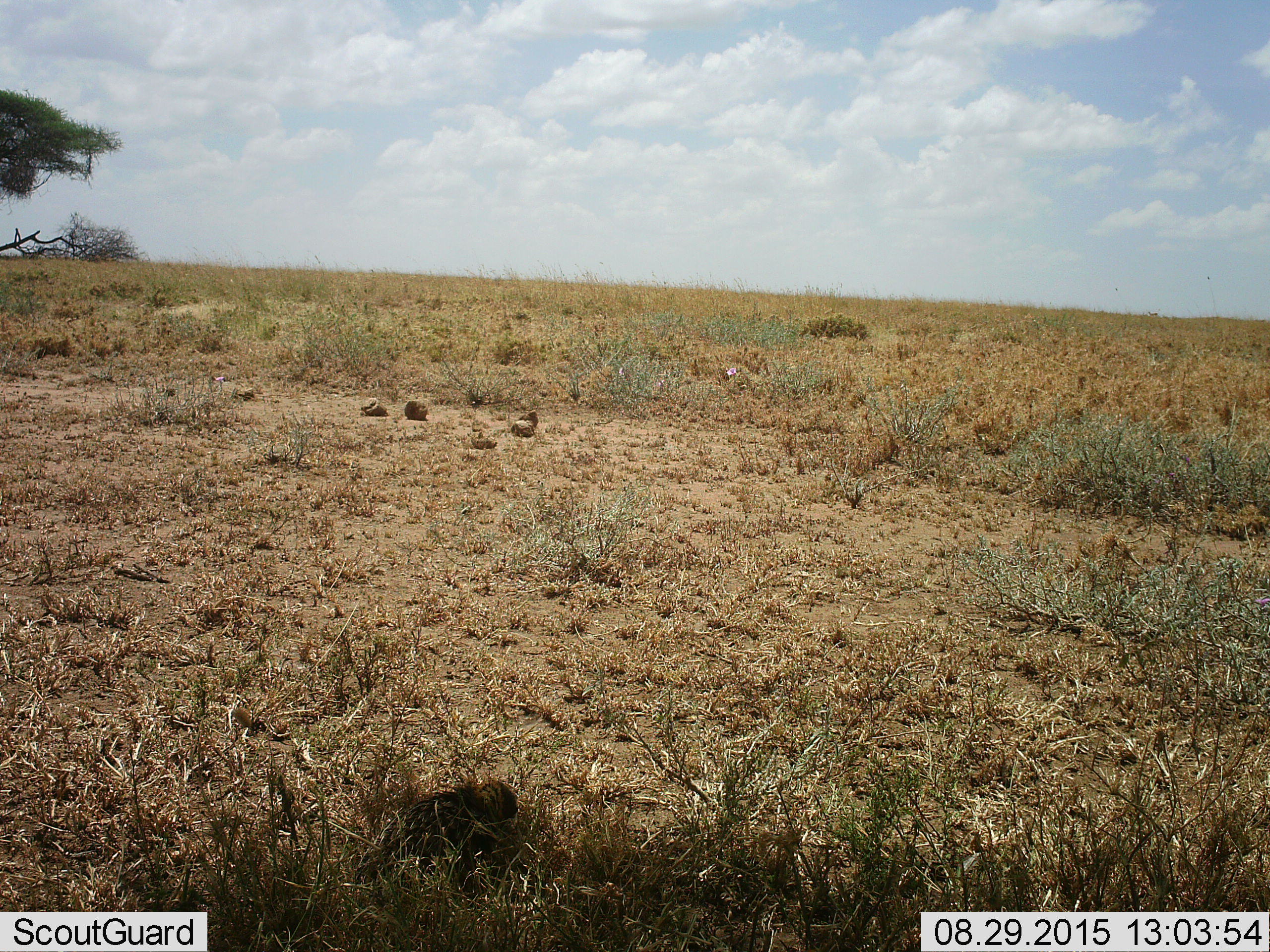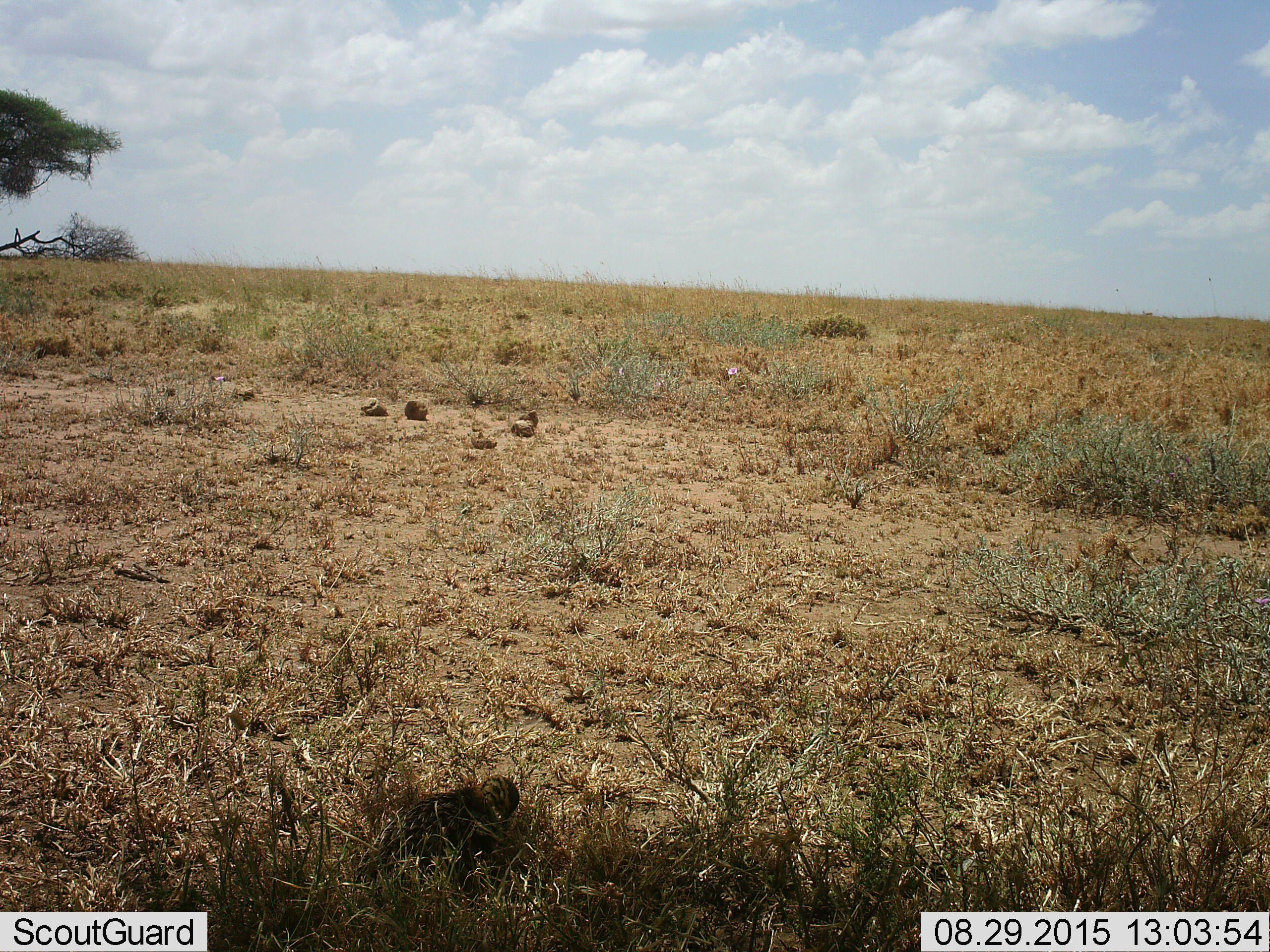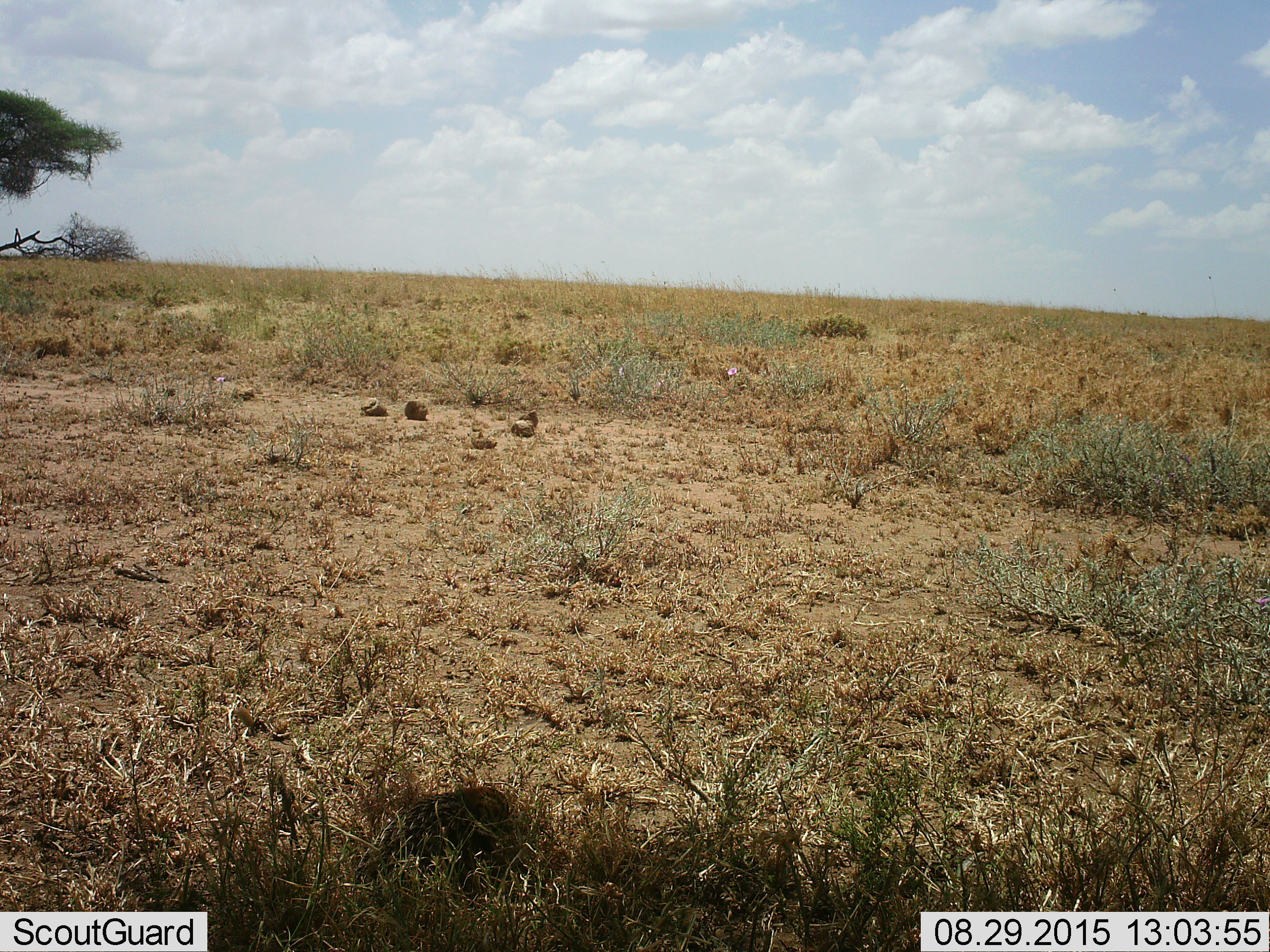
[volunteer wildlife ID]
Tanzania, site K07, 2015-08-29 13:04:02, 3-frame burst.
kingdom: Animalia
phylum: Chordata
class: Aves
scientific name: Aves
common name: bird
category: otherbird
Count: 1.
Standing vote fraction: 25%.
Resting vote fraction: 50%.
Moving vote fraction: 0%.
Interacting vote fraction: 0%.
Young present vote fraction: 0%.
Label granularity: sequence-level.